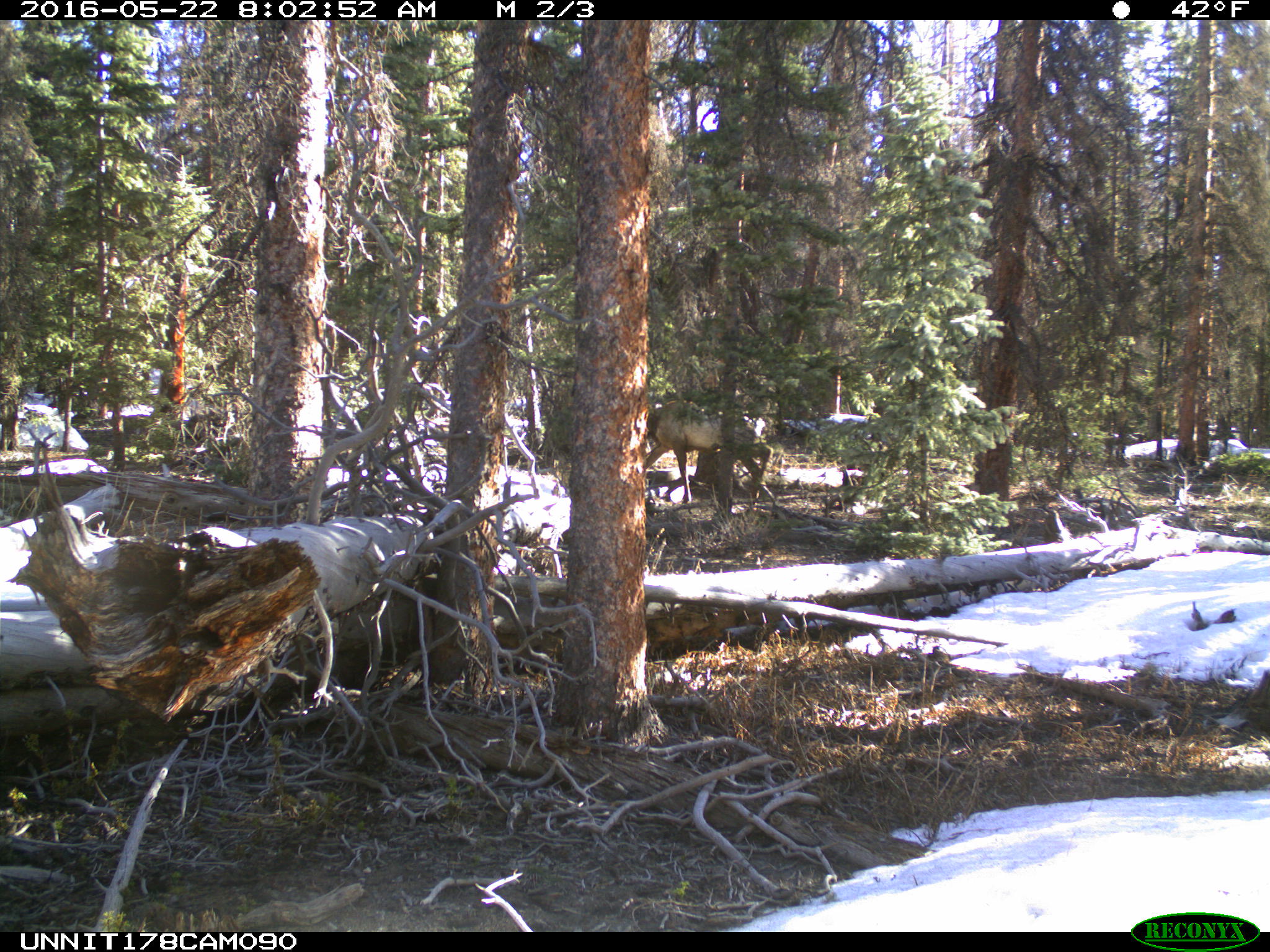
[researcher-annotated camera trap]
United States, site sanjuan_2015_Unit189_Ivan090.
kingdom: Animalia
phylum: Chordata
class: Mammalia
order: Artiodactyla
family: Cervidae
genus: Cervus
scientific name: Cervus elaphus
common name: red deer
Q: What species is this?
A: Cervus elaphus (red deer).